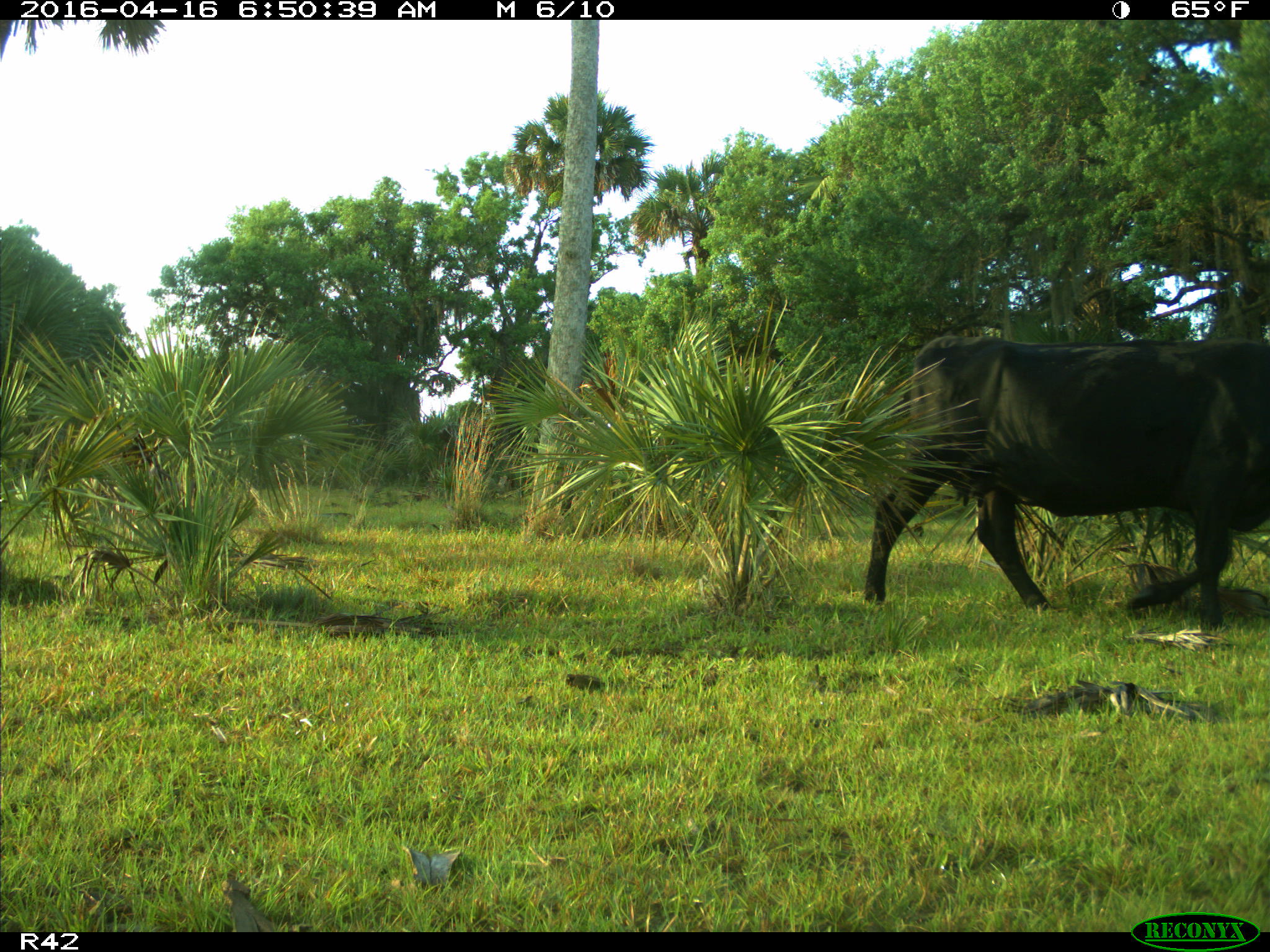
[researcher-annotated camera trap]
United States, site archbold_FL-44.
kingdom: Animalia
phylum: Chordata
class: Mammalia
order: Artiodactyla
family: Bovidae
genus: Bos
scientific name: Bos taurus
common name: domestic cow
Bos taurus (domestic cow).